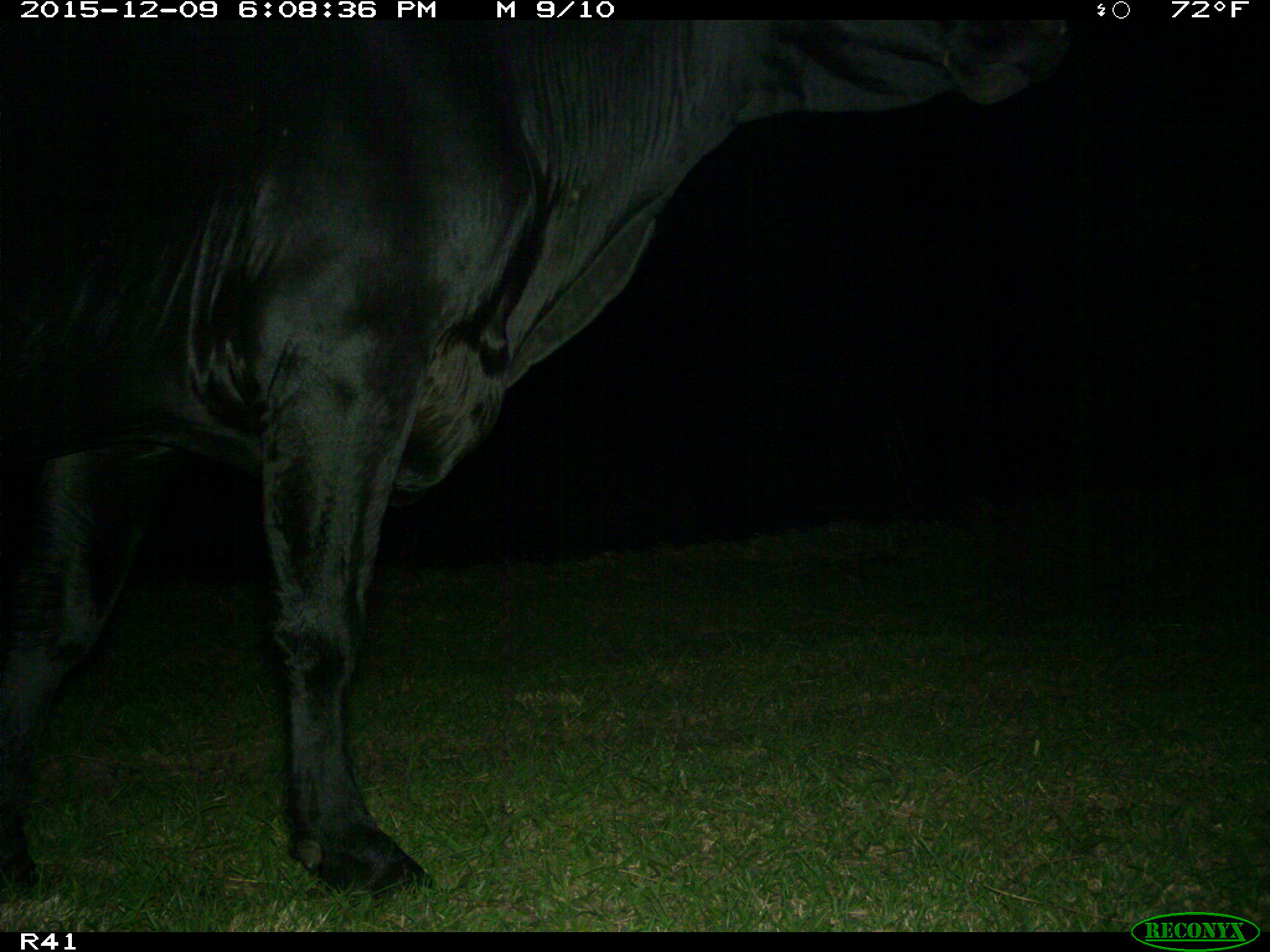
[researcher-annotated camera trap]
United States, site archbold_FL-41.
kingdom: Animalia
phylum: Chordata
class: Mammalia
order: Artiodactyla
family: Bovidae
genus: Bos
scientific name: Bos taurus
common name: domestic cow